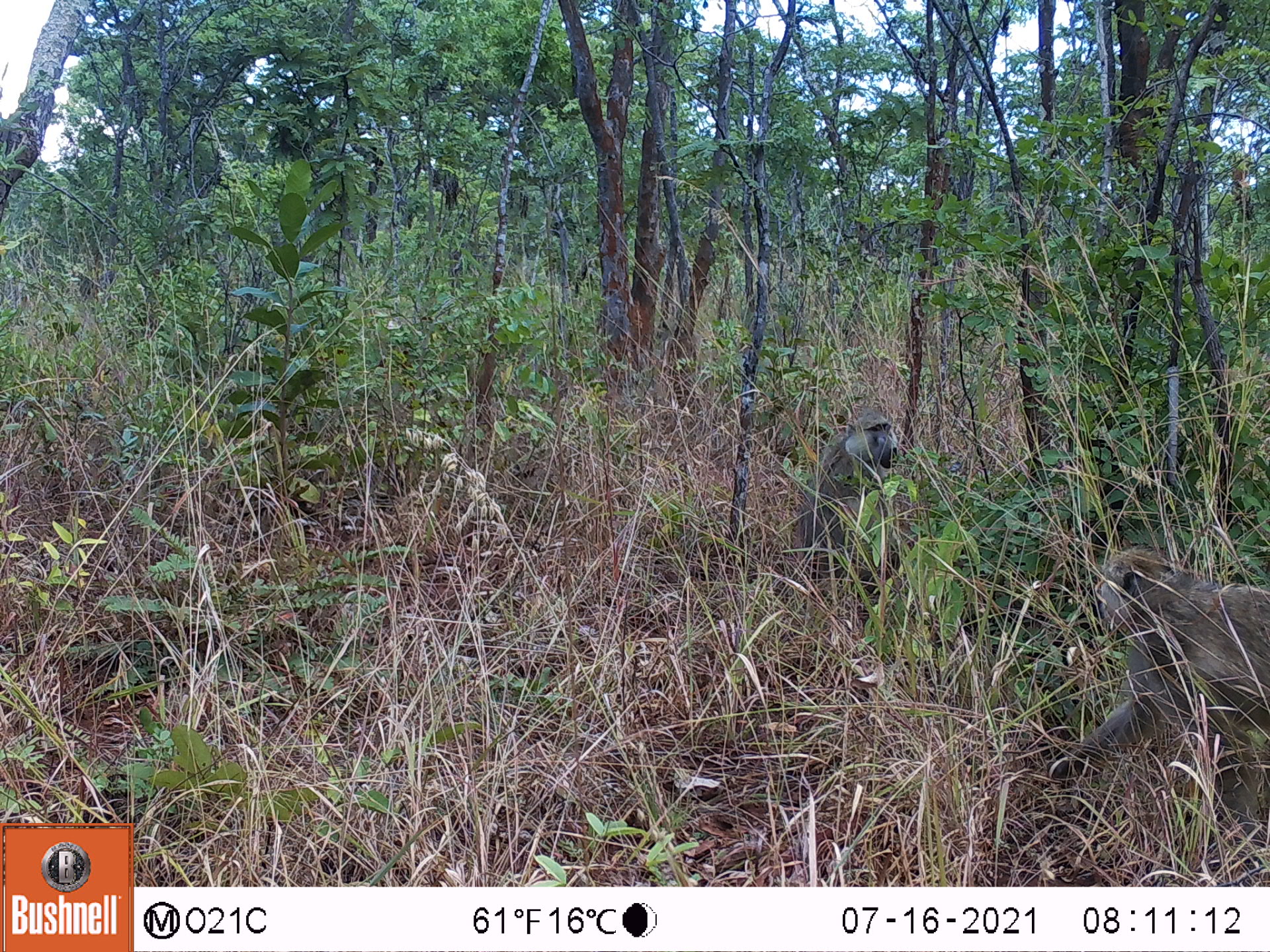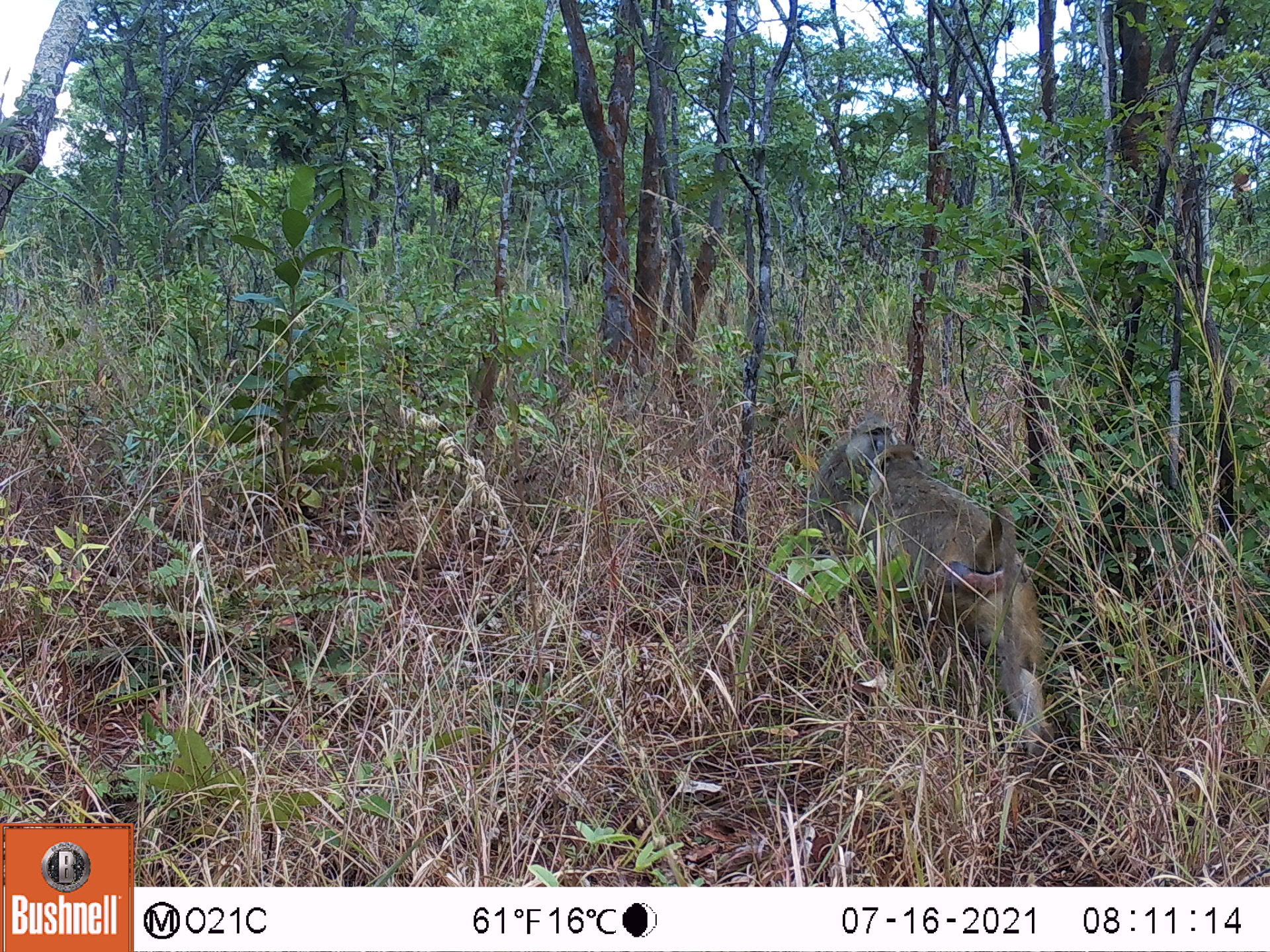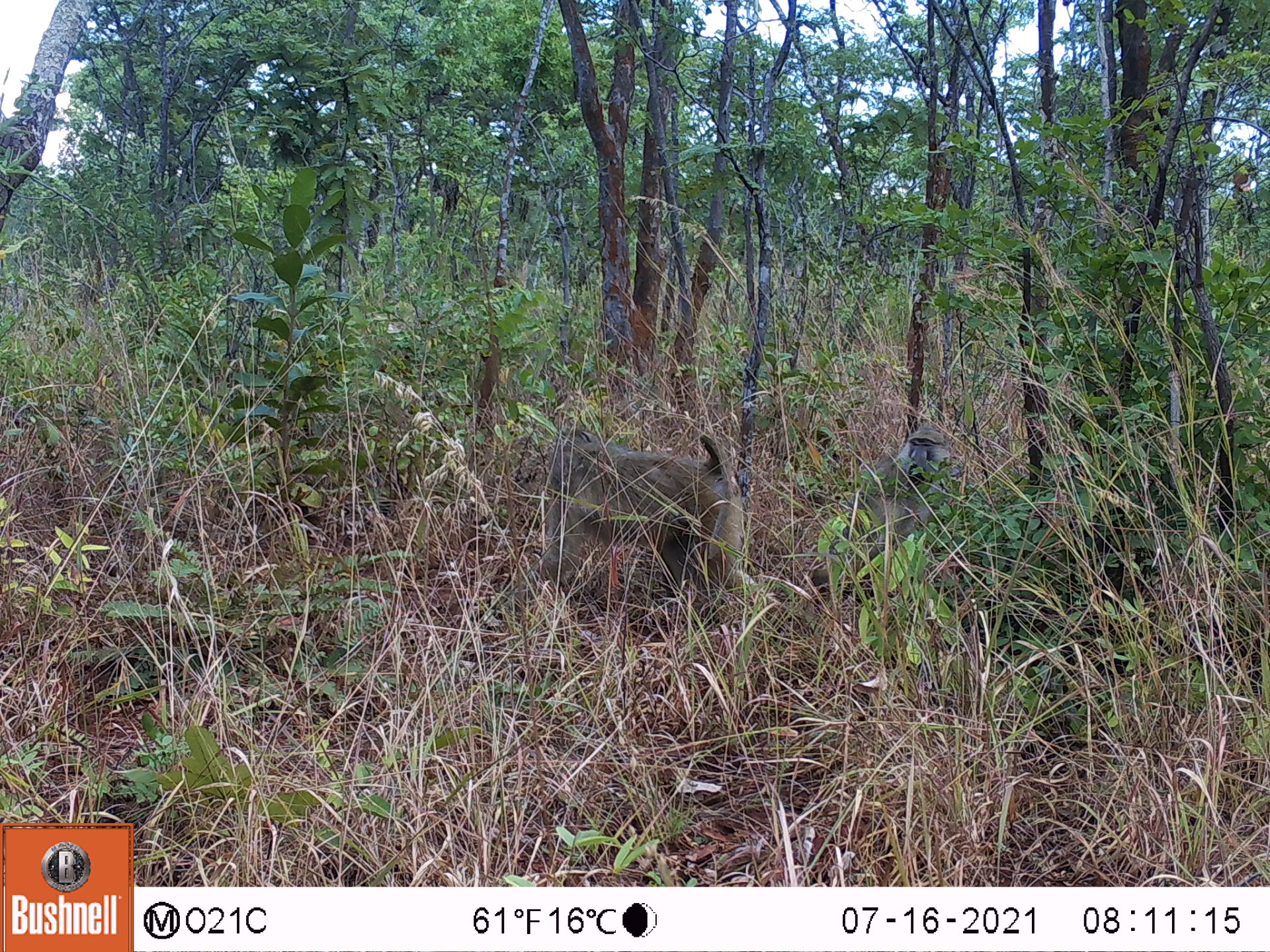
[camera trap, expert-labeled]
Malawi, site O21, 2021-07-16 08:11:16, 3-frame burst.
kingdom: Animalia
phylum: Chordata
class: Mammalia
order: Primates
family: Cercopithecidae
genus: Papio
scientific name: Papio cynocephalus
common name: yellow baboon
Yellow baboon (Papio cynocephalus), count 2.